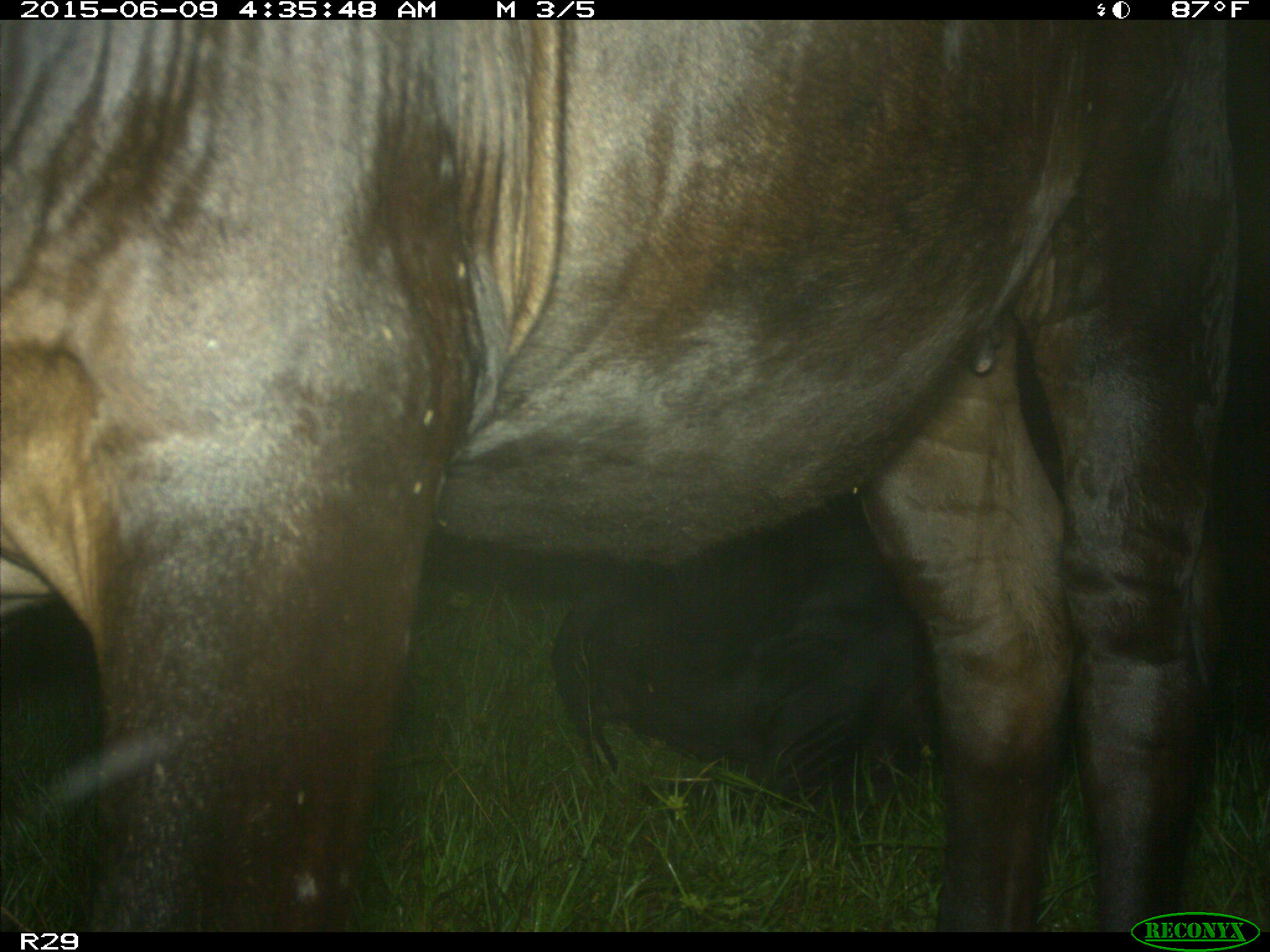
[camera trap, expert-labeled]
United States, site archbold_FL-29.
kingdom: Animalia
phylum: Chordata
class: Mammalia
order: Artiodactyla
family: Bovidae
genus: Bos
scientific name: Bos taurus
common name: domestic cow